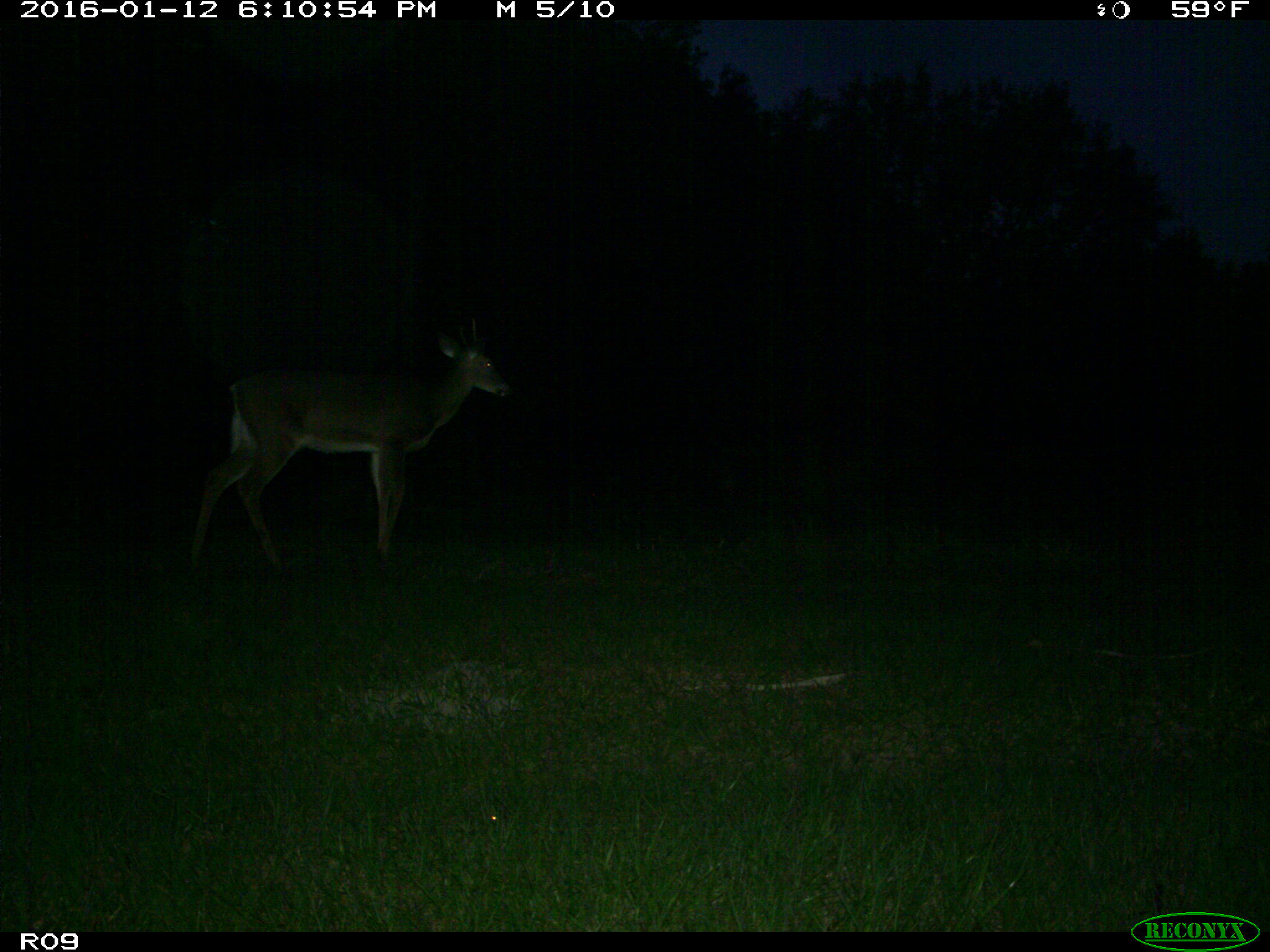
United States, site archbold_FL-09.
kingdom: Animalia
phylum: Chordata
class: Mammalia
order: Artiodactyla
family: Cervidae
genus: Odocoileus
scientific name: Odocoileus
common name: deer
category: unidentified deer